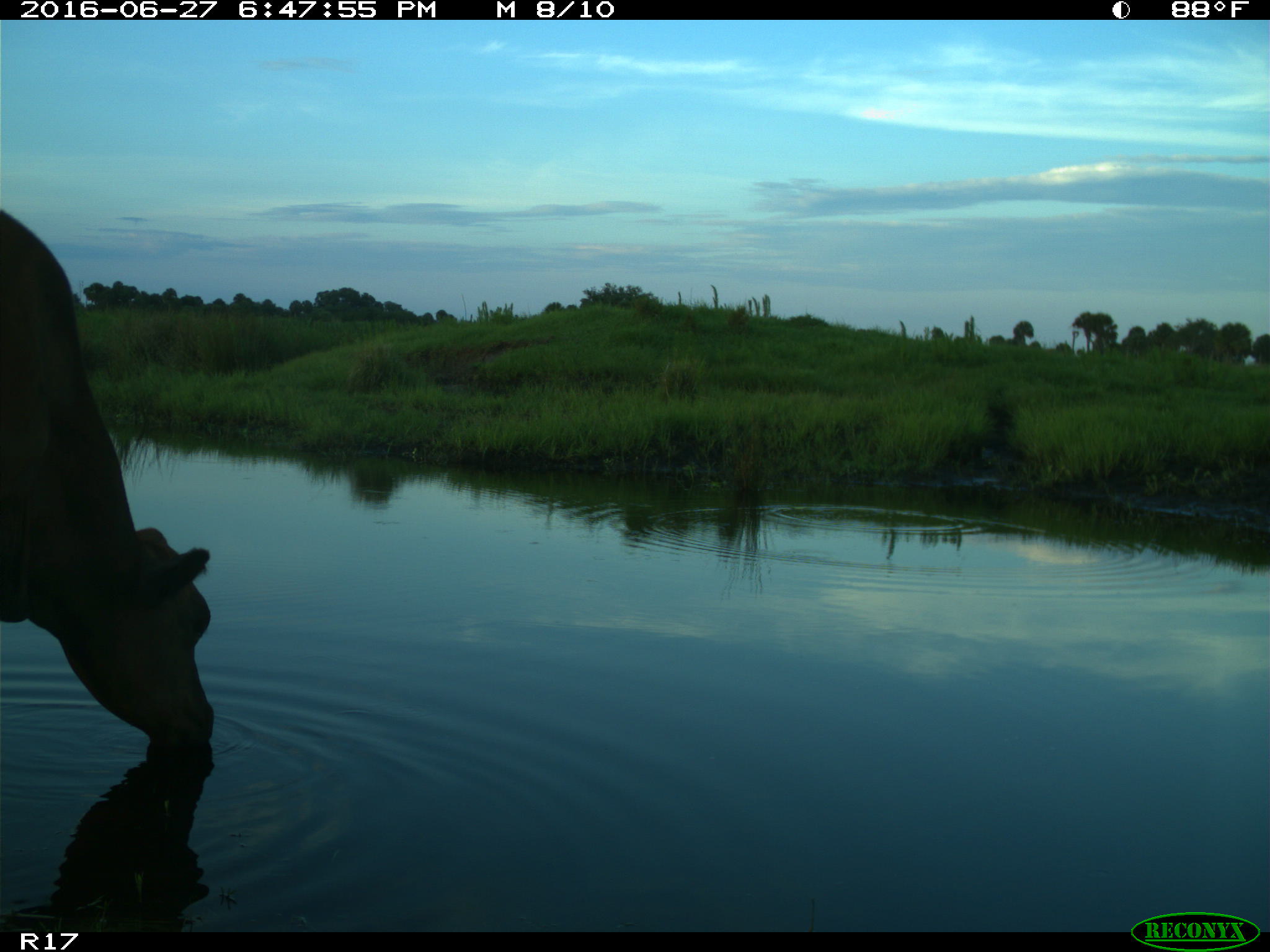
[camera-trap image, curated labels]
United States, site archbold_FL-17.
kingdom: Animalia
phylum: Chordata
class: Mammalia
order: Artiodactyla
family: Bovidae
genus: Bos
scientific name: Bos taurus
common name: domestic cow